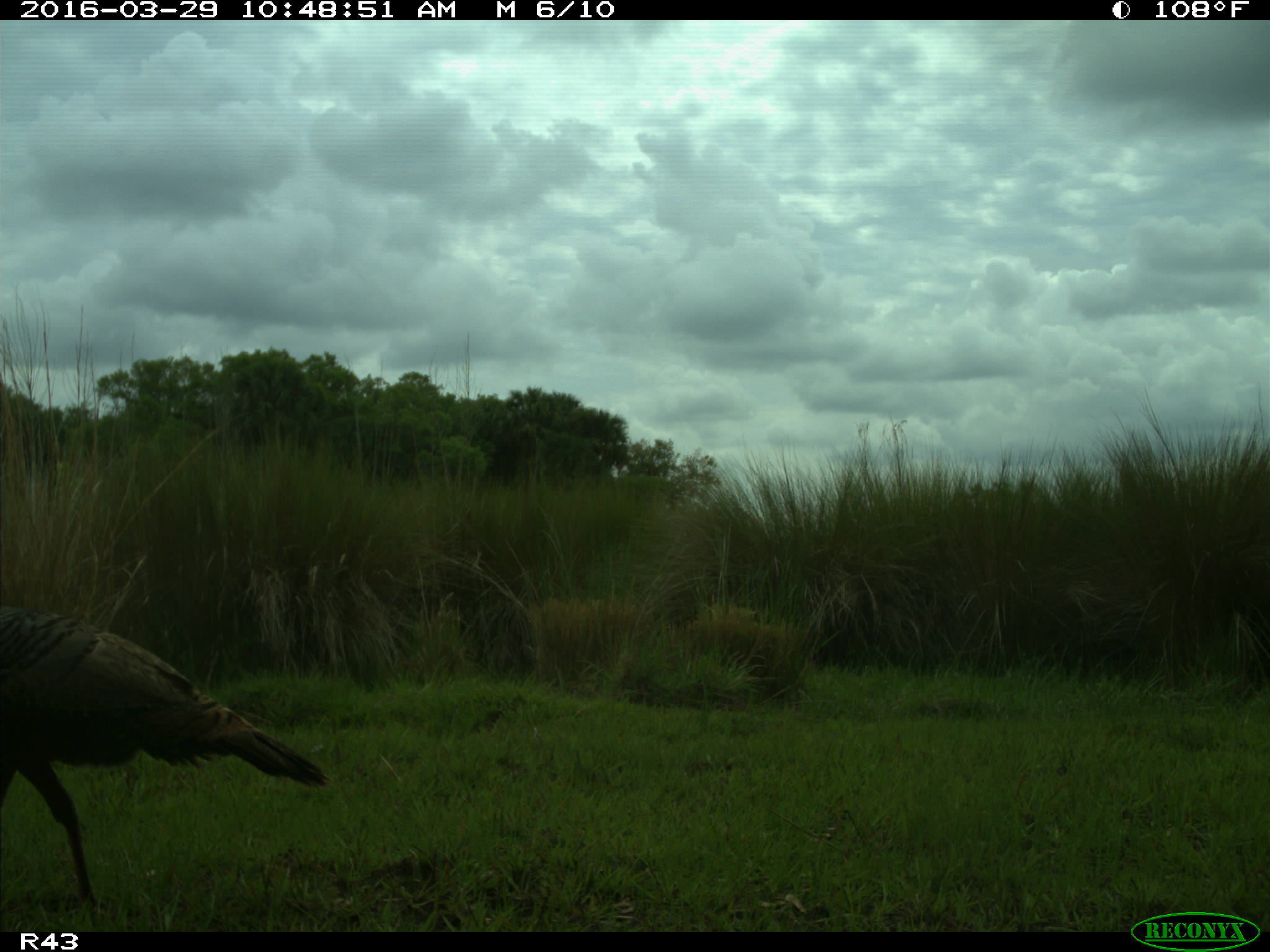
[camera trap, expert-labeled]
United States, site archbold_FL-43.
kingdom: Animalia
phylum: Chordata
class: Aves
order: Galliformes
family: Phasianidae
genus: Meleagris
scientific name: Meleagris gallopavo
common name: wild turkey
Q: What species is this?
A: Meleagris gallopavo (wild turkey).